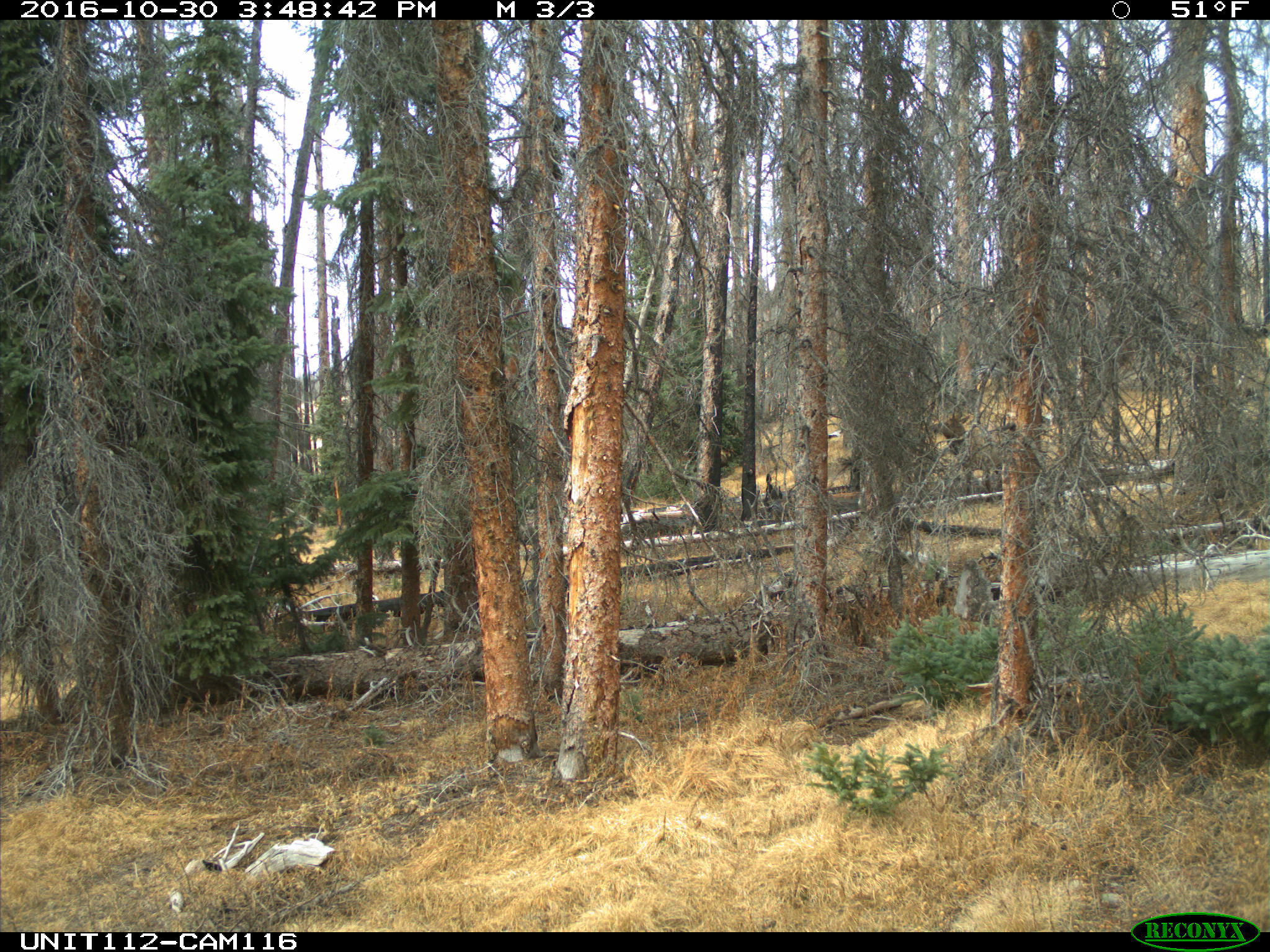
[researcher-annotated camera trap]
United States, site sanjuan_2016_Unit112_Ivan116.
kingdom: Animalia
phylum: Chordata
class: Mammalia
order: Artiodactyla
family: Cervidae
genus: Cervus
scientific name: Cervus elaphus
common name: red deer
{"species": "Cervus elaphus (red deer)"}